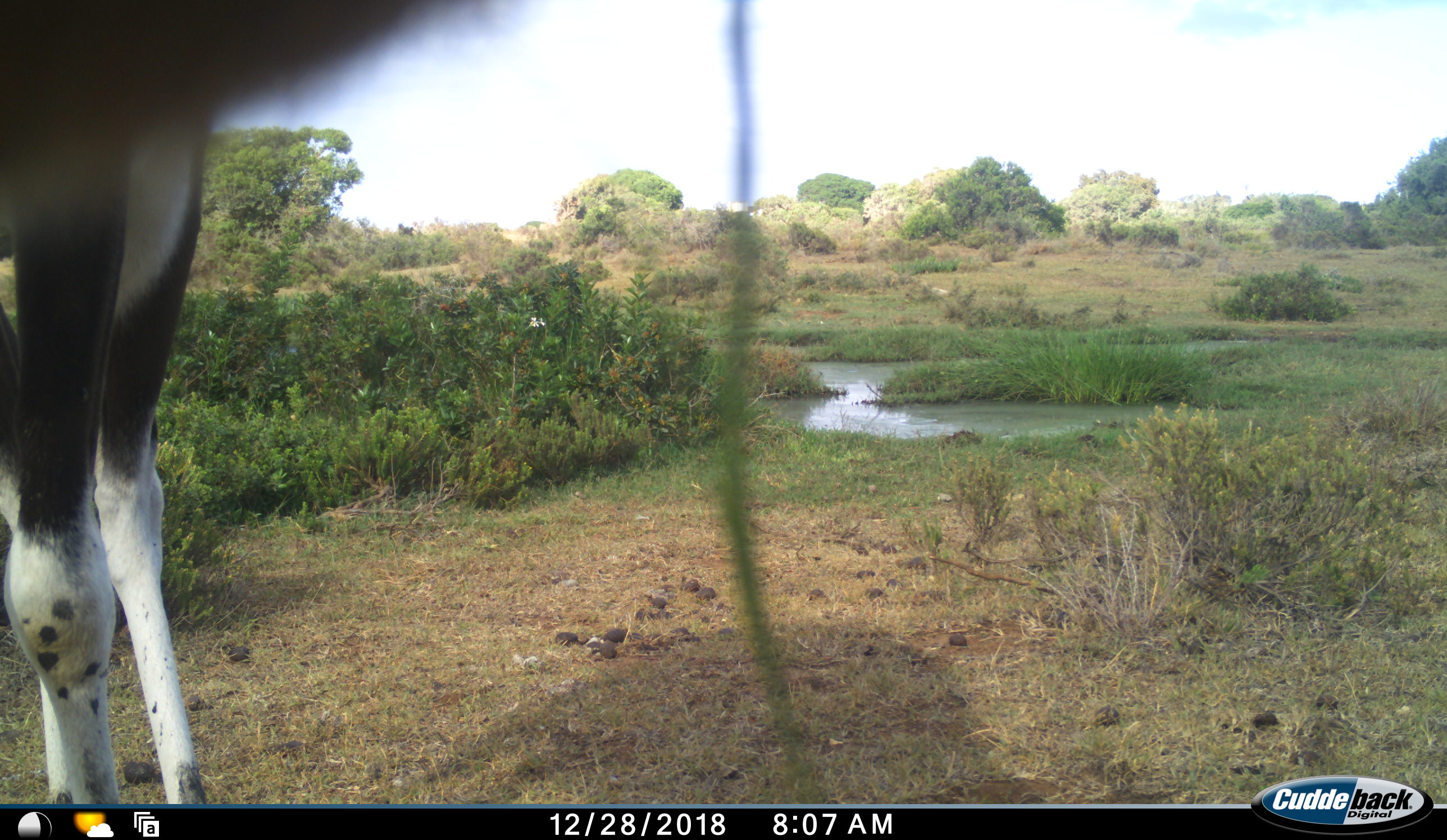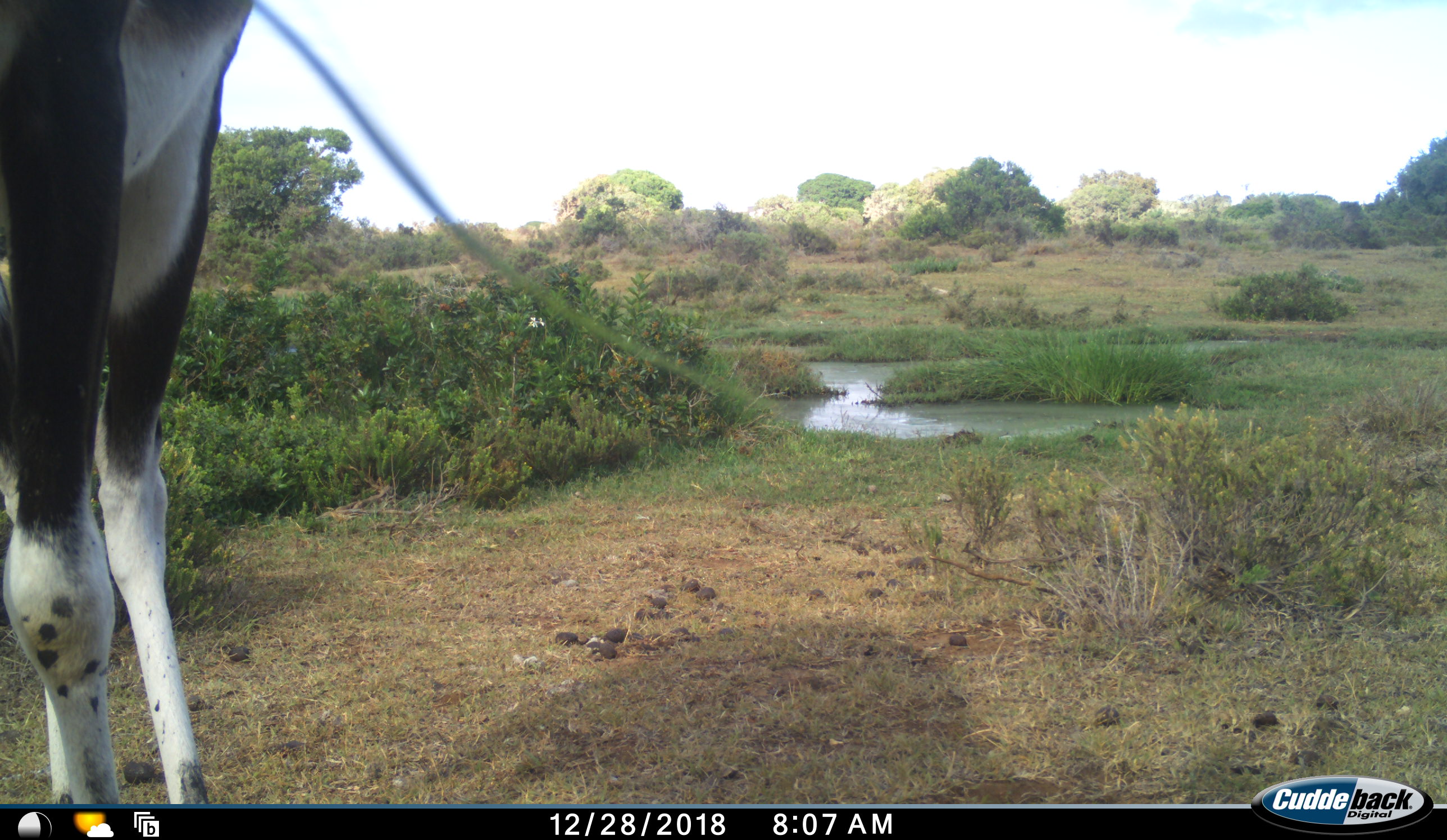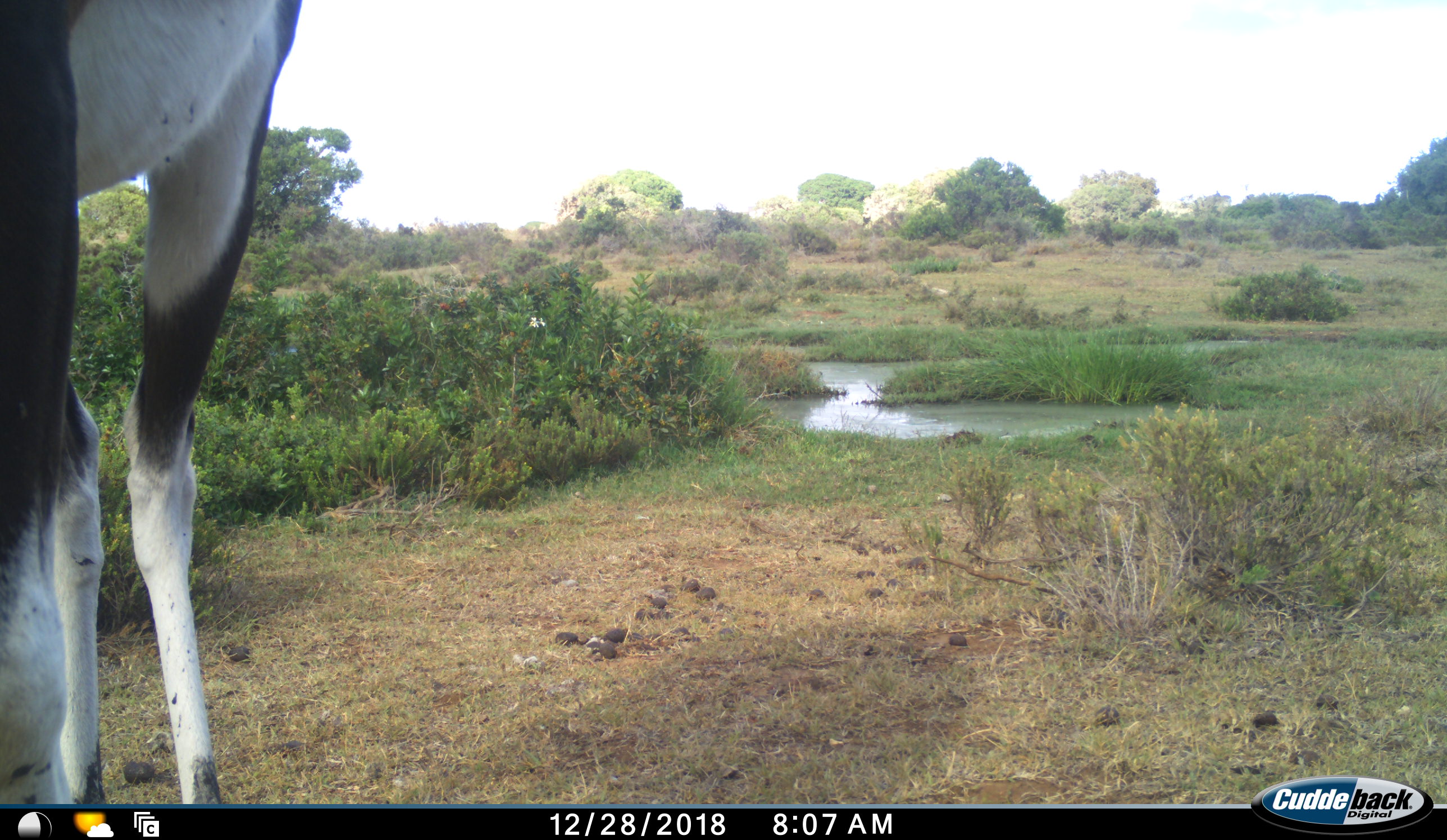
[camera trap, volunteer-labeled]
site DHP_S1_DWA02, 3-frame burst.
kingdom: Animalia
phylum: Chordata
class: Mammalia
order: Artiodactyla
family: Bovidae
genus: Damaliscus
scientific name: Damaliscus pygargus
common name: bontebok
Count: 1.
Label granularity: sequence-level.